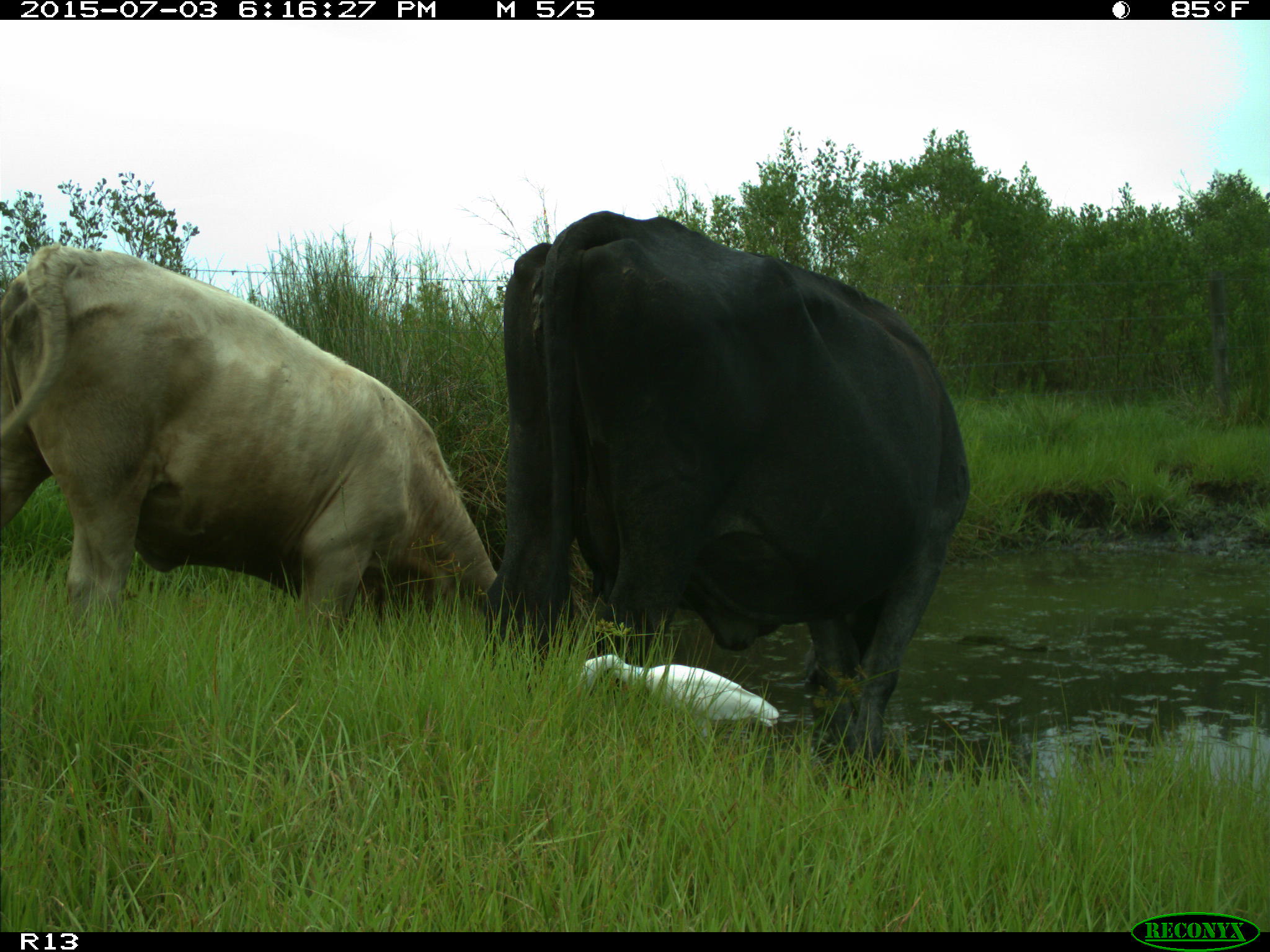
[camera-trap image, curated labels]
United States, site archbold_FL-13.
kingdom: Animalia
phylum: Chordata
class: Mammalia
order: Artiodactyla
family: Bovidae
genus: Bos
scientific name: Bos taurus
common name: domestic cow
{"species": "Bos taurus (domestic cow)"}